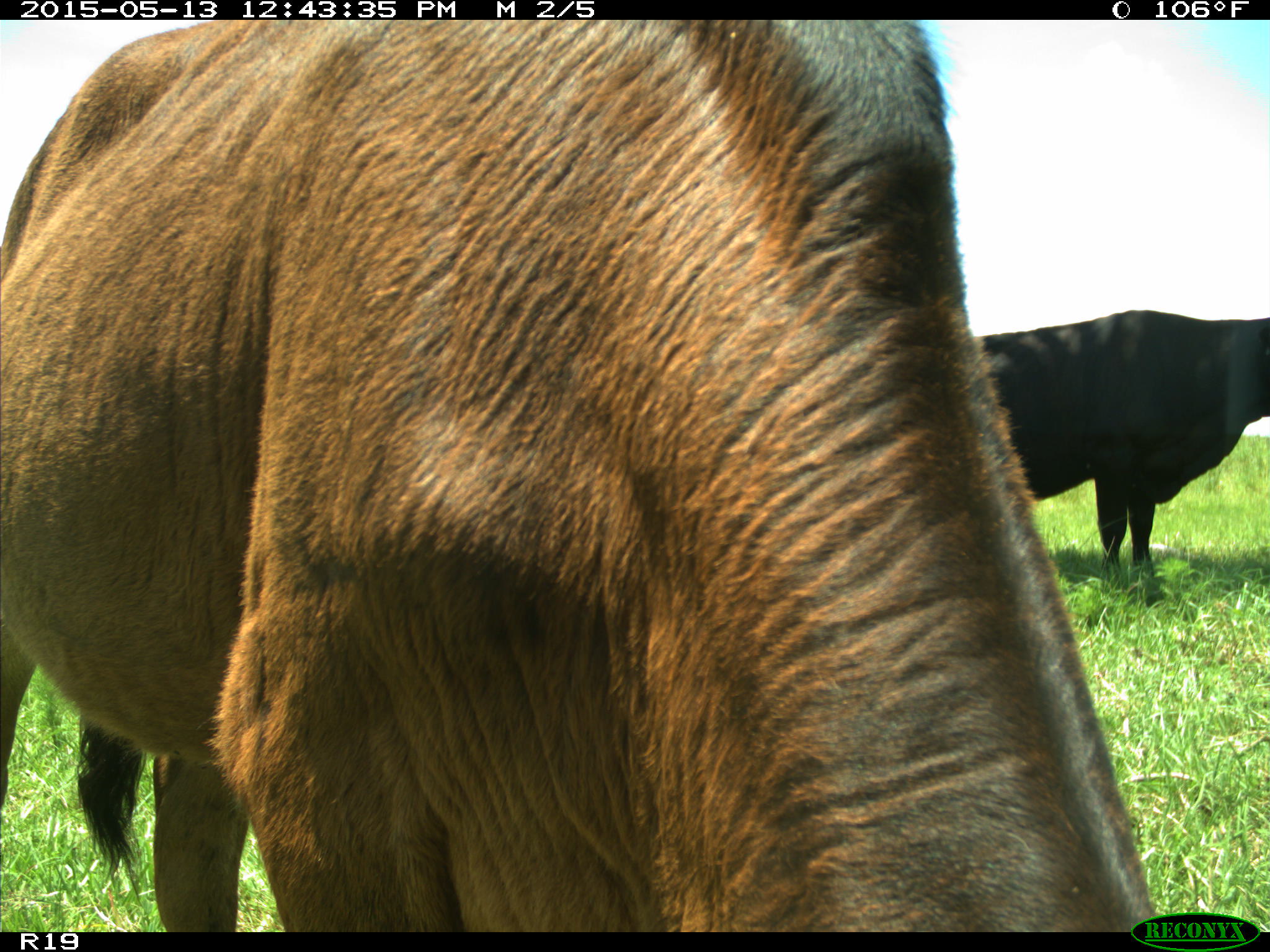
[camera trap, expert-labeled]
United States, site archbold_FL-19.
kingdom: Animalia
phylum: Chordata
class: Mammalia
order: Artiodactyla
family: Bovidae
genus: Bos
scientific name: Bos taurus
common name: domestic cow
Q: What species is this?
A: Bos taurus (domestic cow).